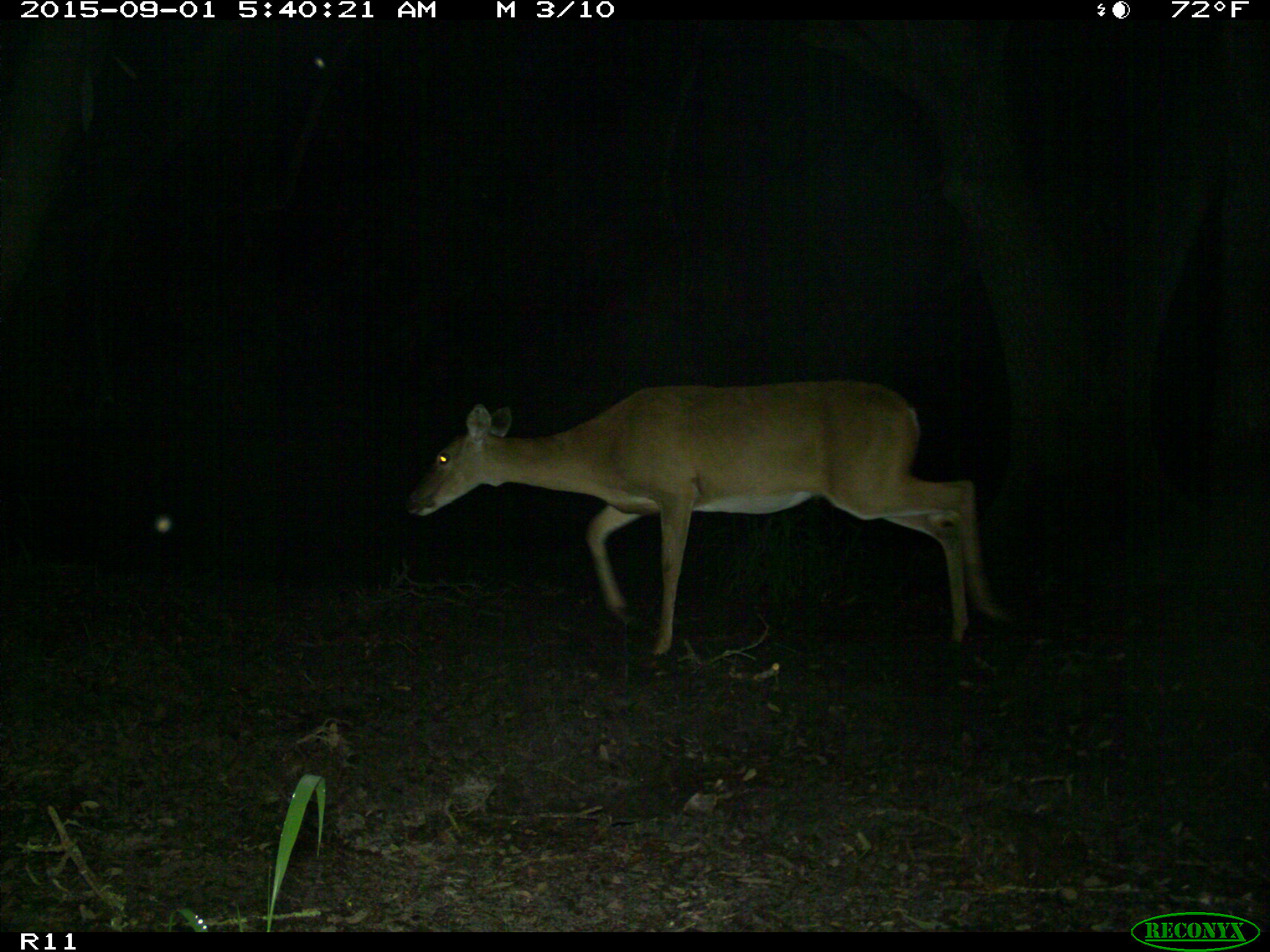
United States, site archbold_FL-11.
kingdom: Animalia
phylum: Chordata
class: Mammalia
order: Artiodactyla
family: Cervidae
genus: Odocoileus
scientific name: Odocoileus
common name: deer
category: unidentified deer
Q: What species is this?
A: Unidentified deer (deer) (Odocoileus).